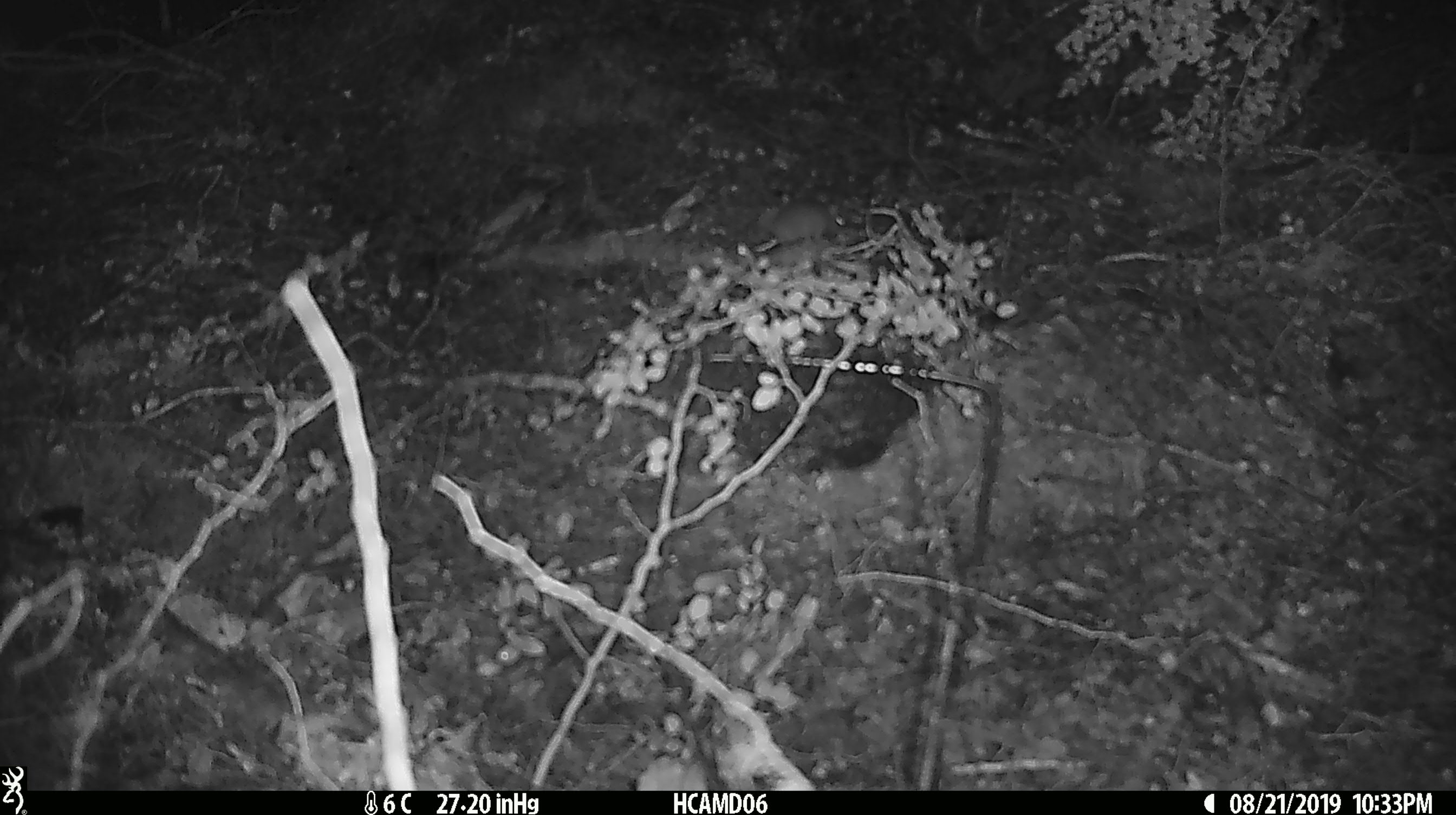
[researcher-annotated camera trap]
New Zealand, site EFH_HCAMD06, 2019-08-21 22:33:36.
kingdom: Animalia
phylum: Chordata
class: Mammalia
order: Rodentia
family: Muridae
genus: Mus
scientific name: Mus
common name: mouse